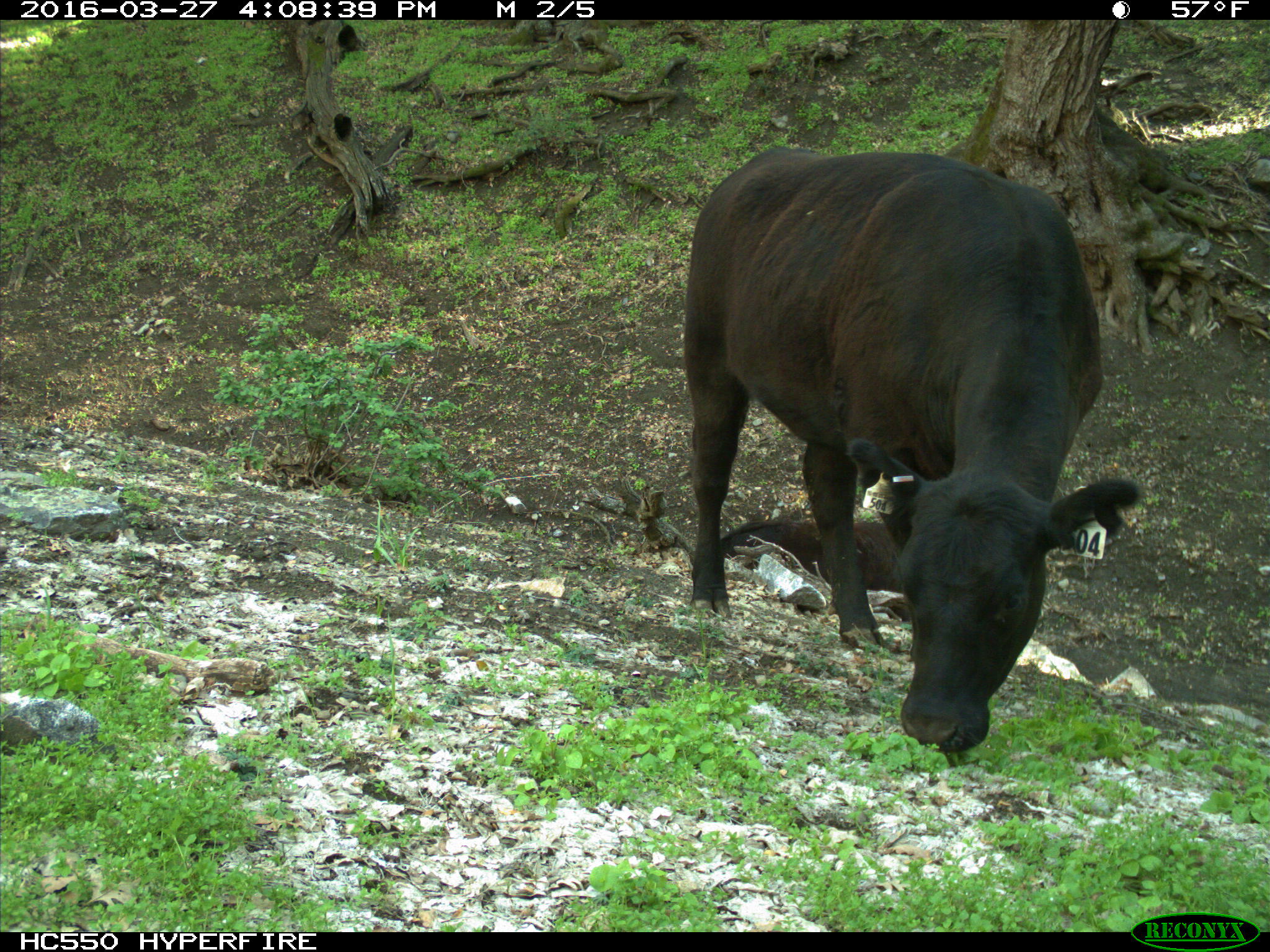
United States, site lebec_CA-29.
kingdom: Animalia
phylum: Chordata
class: Mammalia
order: Artiodactyla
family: Bovidae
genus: Bos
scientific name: Bos taurus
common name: domestic cow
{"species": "Bos taurus (domestic cow)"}